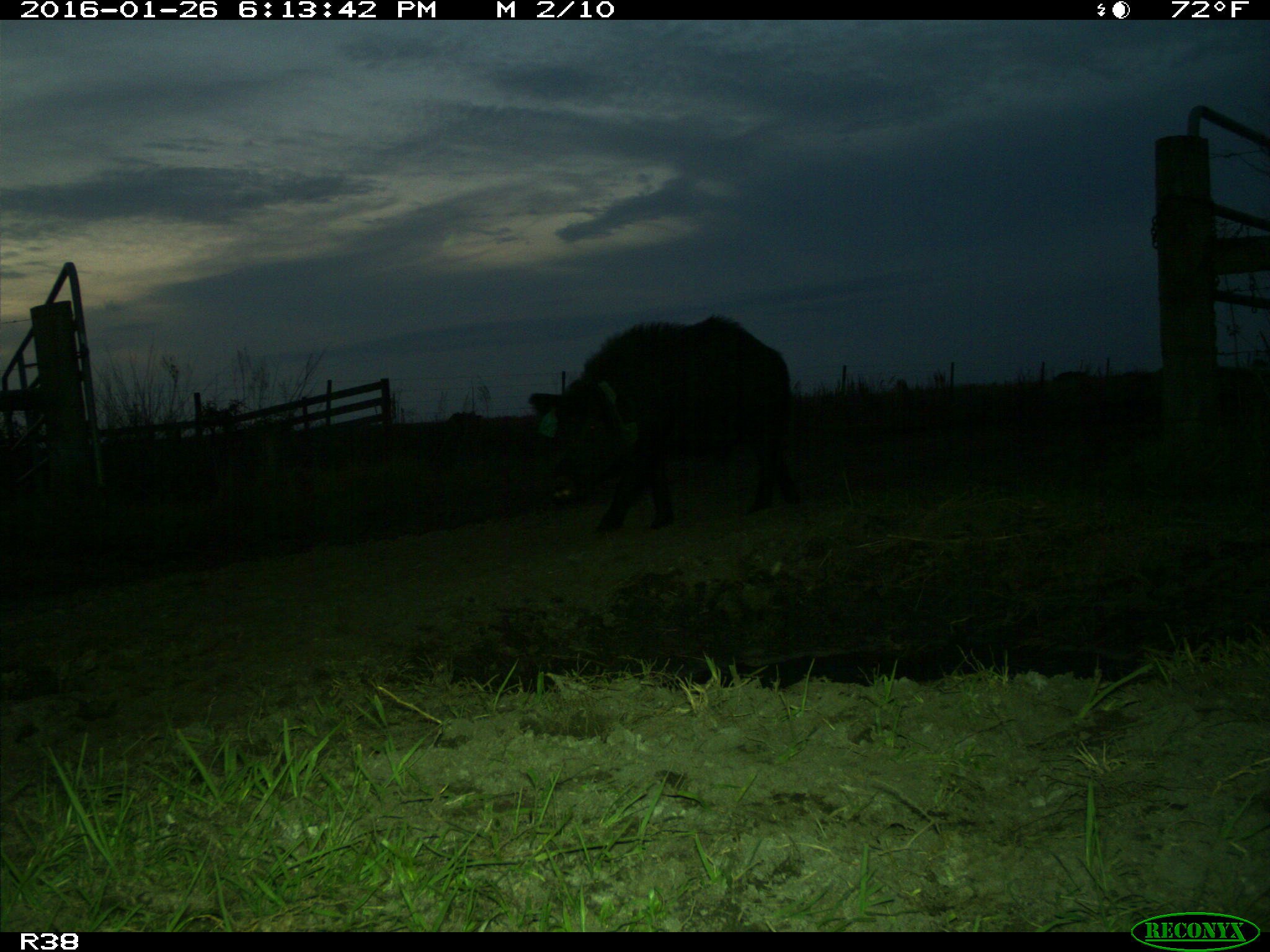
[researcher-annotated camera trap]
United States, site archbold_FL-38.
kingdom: Animalia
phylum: Chordata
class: Mammalia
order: Artiodactyla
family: Suidae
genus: Sus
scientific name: Sus scrofa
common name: wild boar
Sus scrofa (wild boar).